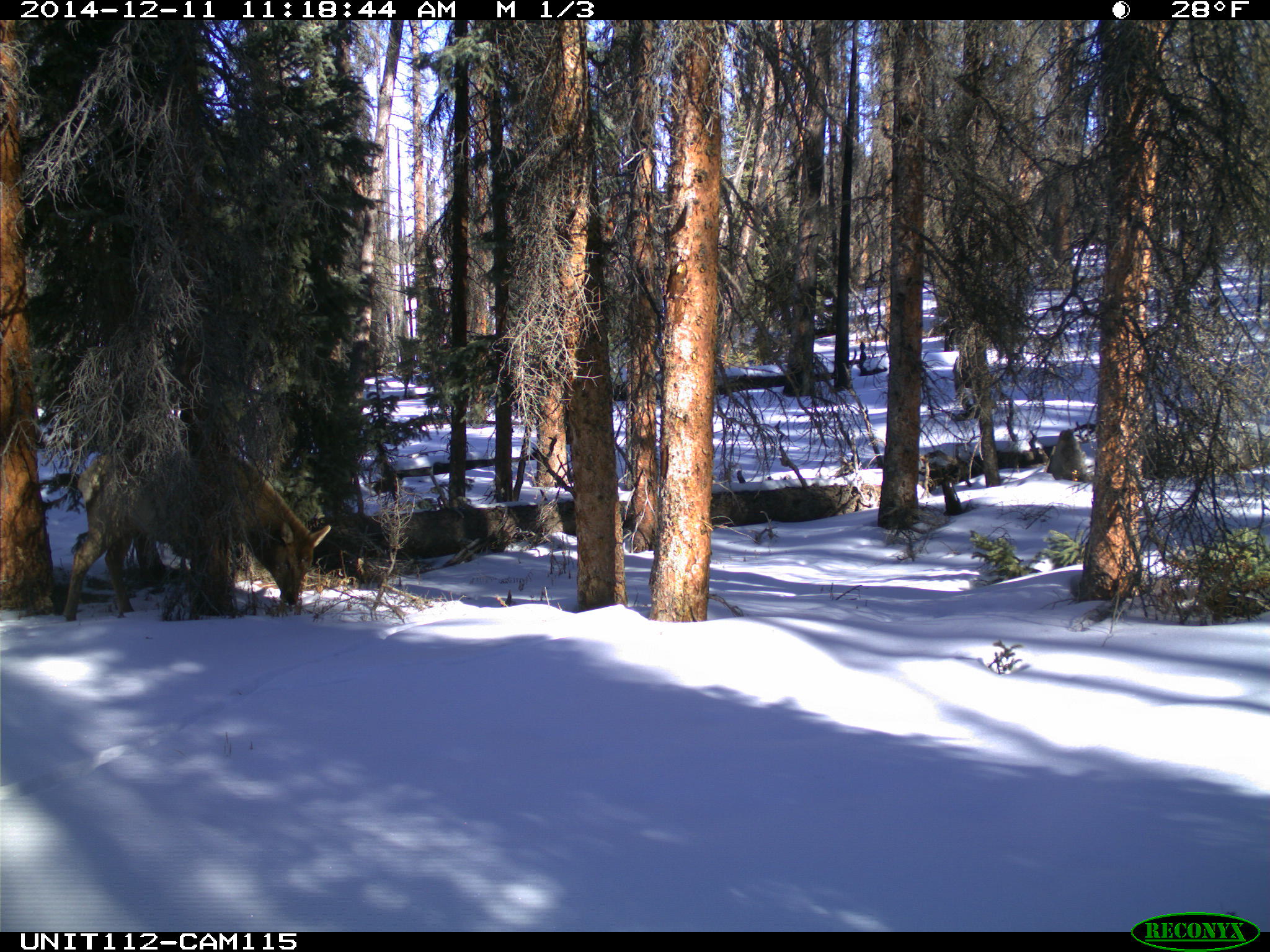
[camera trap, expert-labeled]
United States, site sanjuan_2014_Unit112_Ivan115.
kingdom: Animalia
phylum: Chordata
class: Mammalia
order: Artiodactyla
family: Cervidae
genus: Cervus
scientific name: Cervus elaphus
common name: red deer